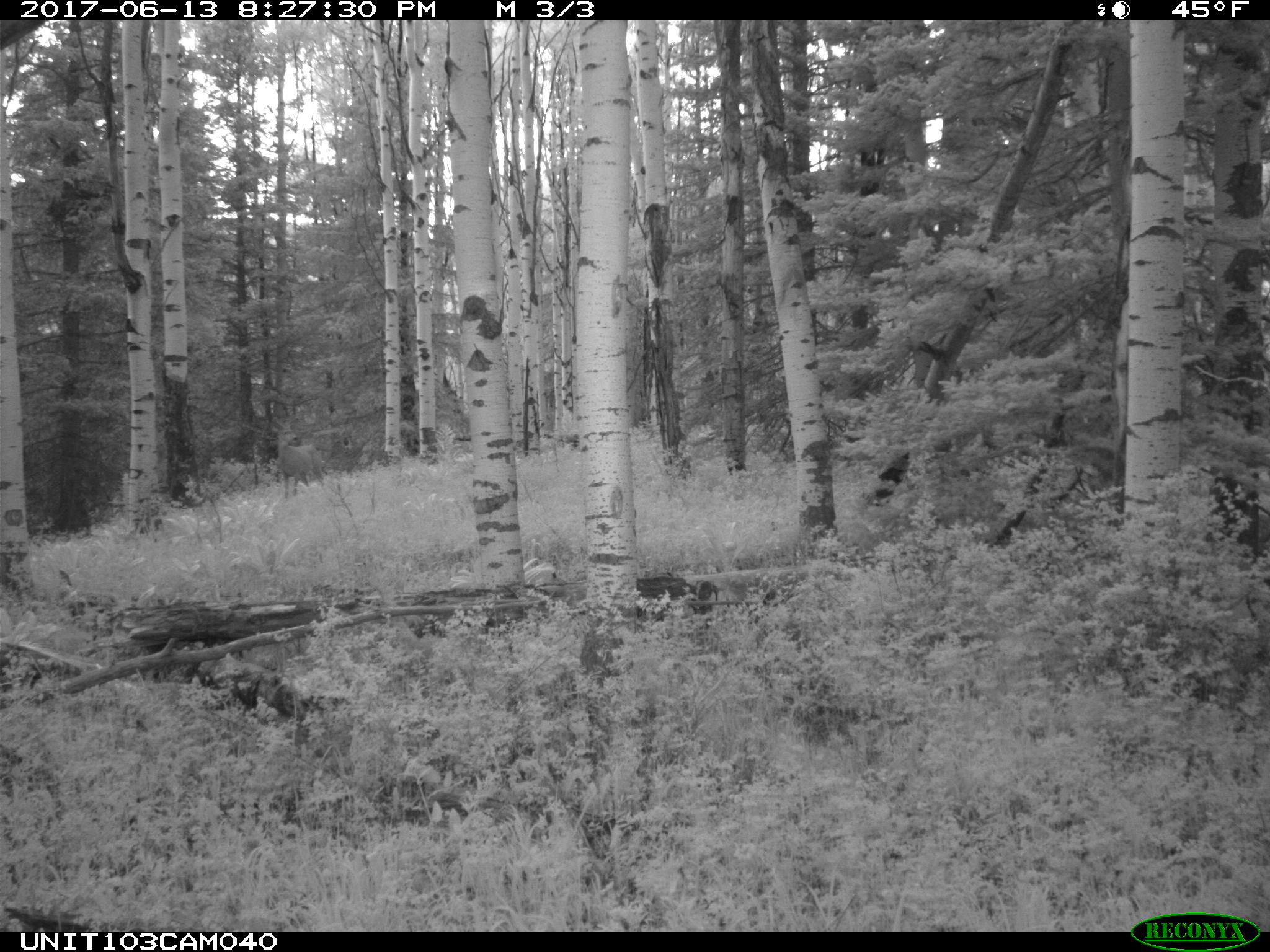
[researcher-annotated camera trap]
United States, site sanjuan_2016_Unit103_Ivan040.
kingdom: Animalia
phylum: Chordata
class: Mammalia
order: Artiodactyla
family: Cervidae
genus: Odocoileus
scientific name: Odocoileus hemionus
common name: mule deer